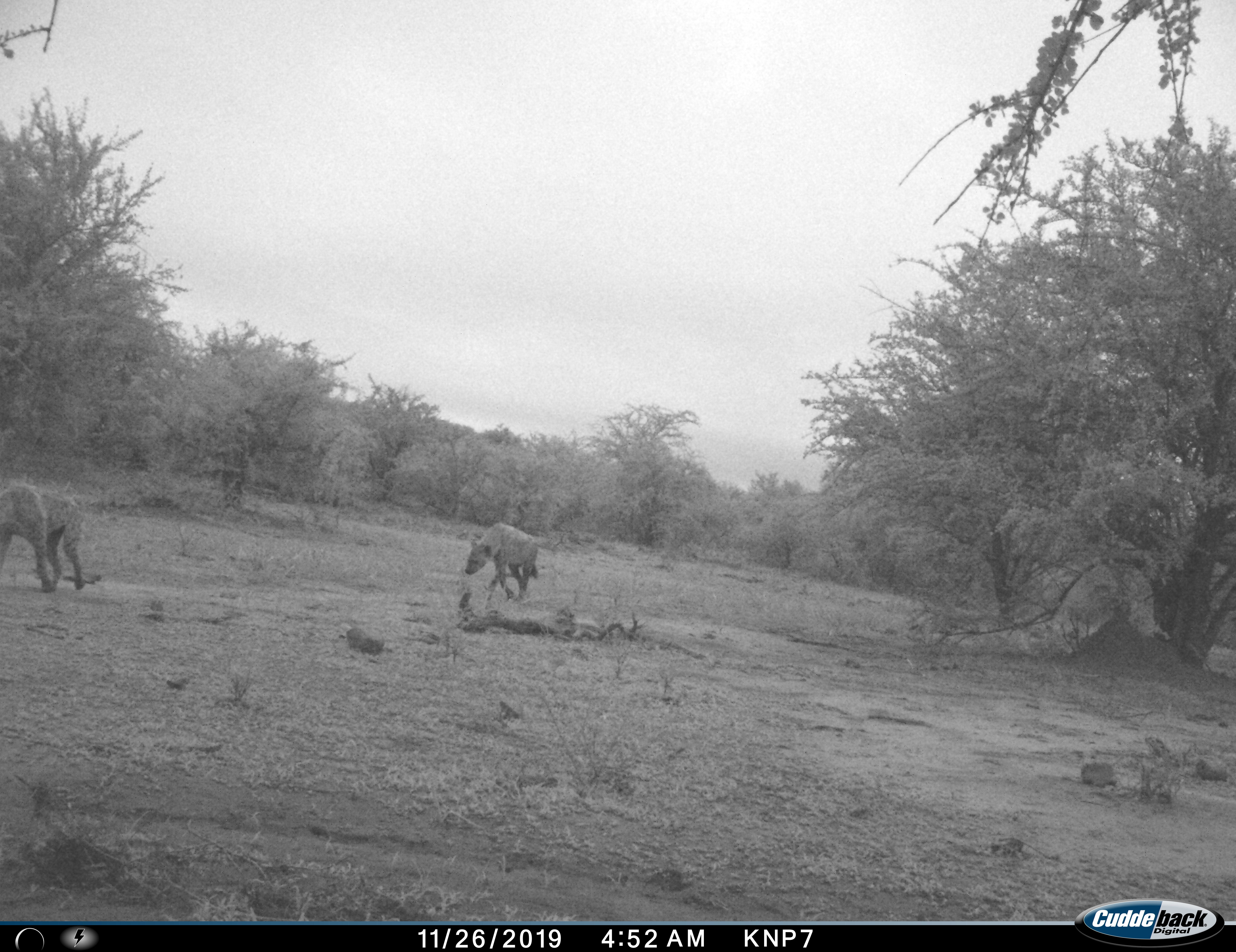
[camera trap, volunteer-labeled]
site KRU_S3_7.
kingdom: Animalia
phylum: Chordata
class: Mammalia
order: Carnivora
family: Hyaenidae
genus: Crocuta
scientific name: Crocuta crocuta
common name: spotted hyena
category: hyenaspotted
Hyenaspotted (spotted hyena) (Crocuta crocuta), count 2. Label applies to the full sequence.